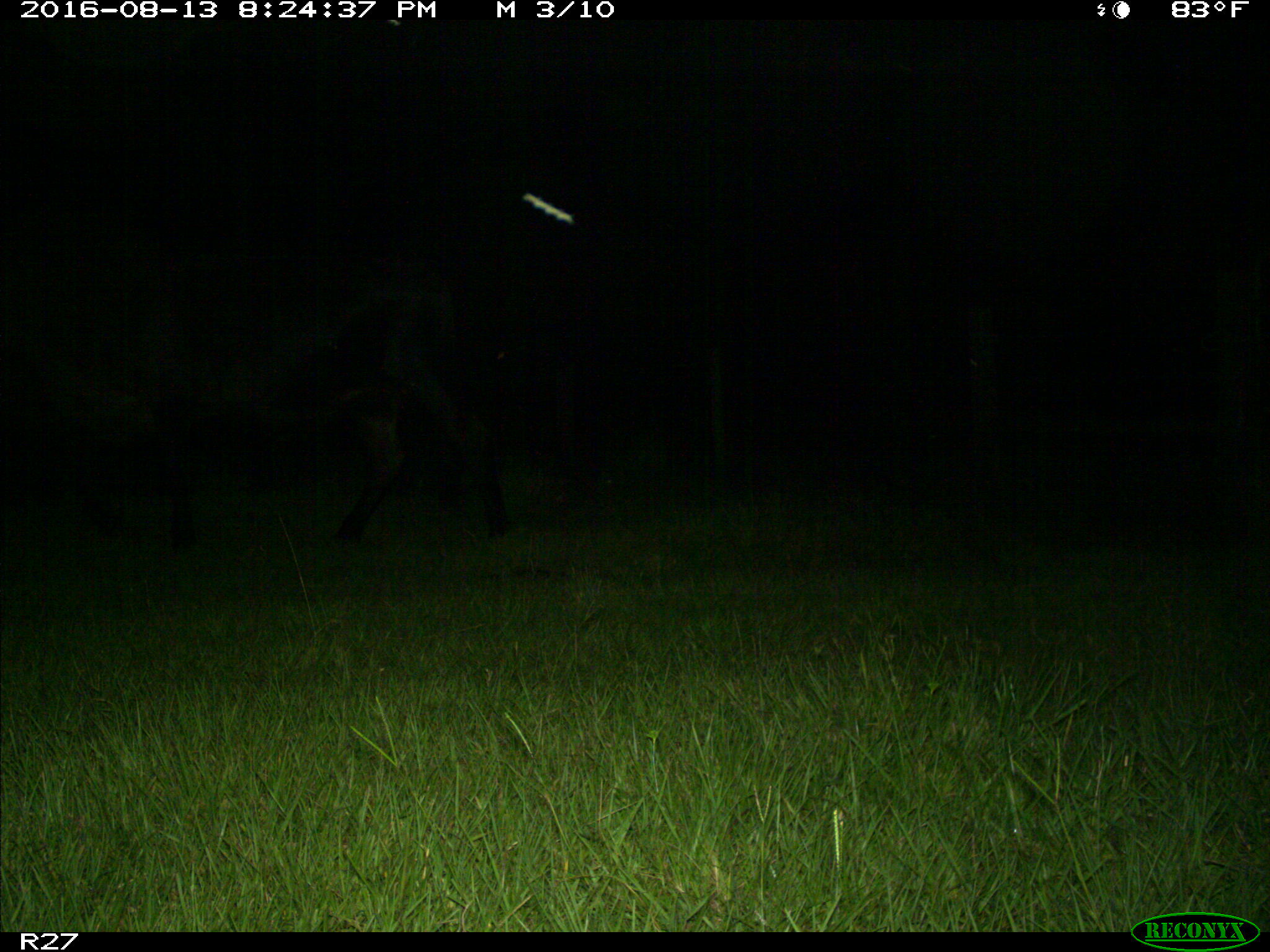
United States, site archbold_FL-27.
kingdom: Animalia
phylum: Chordata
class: Mammalia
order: Artiodactyla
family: Bovidae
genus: Bos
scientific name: Bos taurus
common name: domestic cow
Bos taurus (domestic cow).